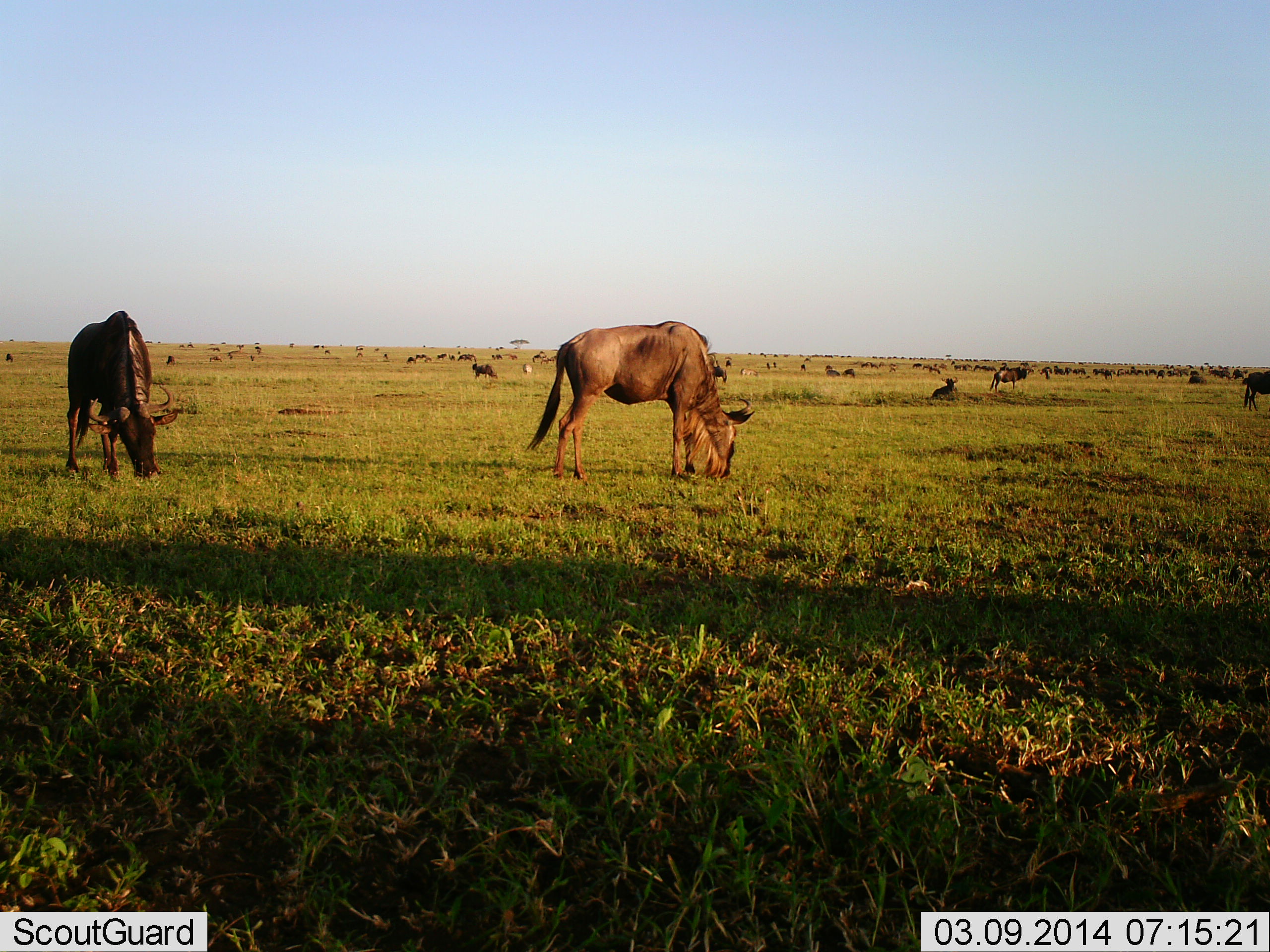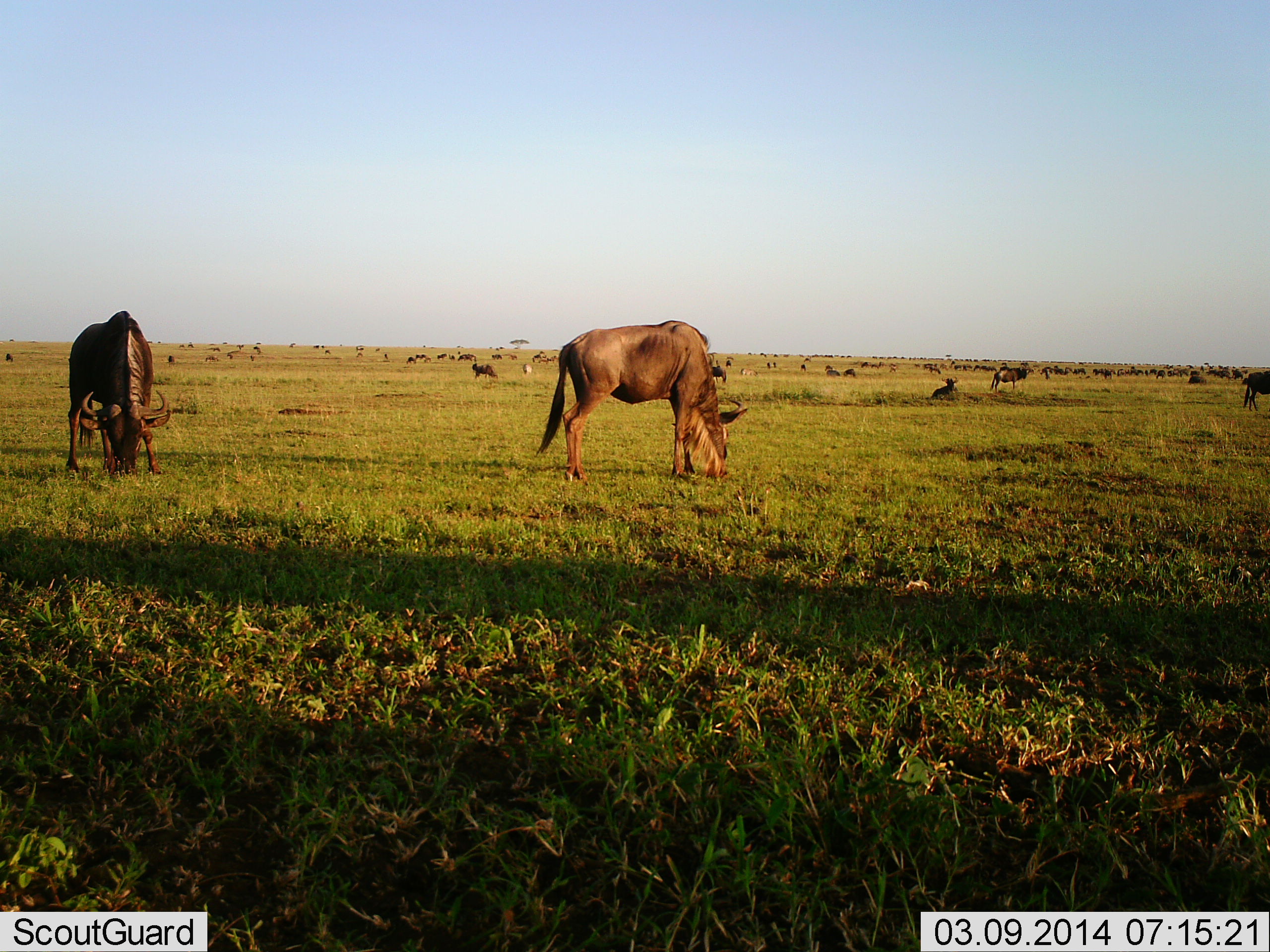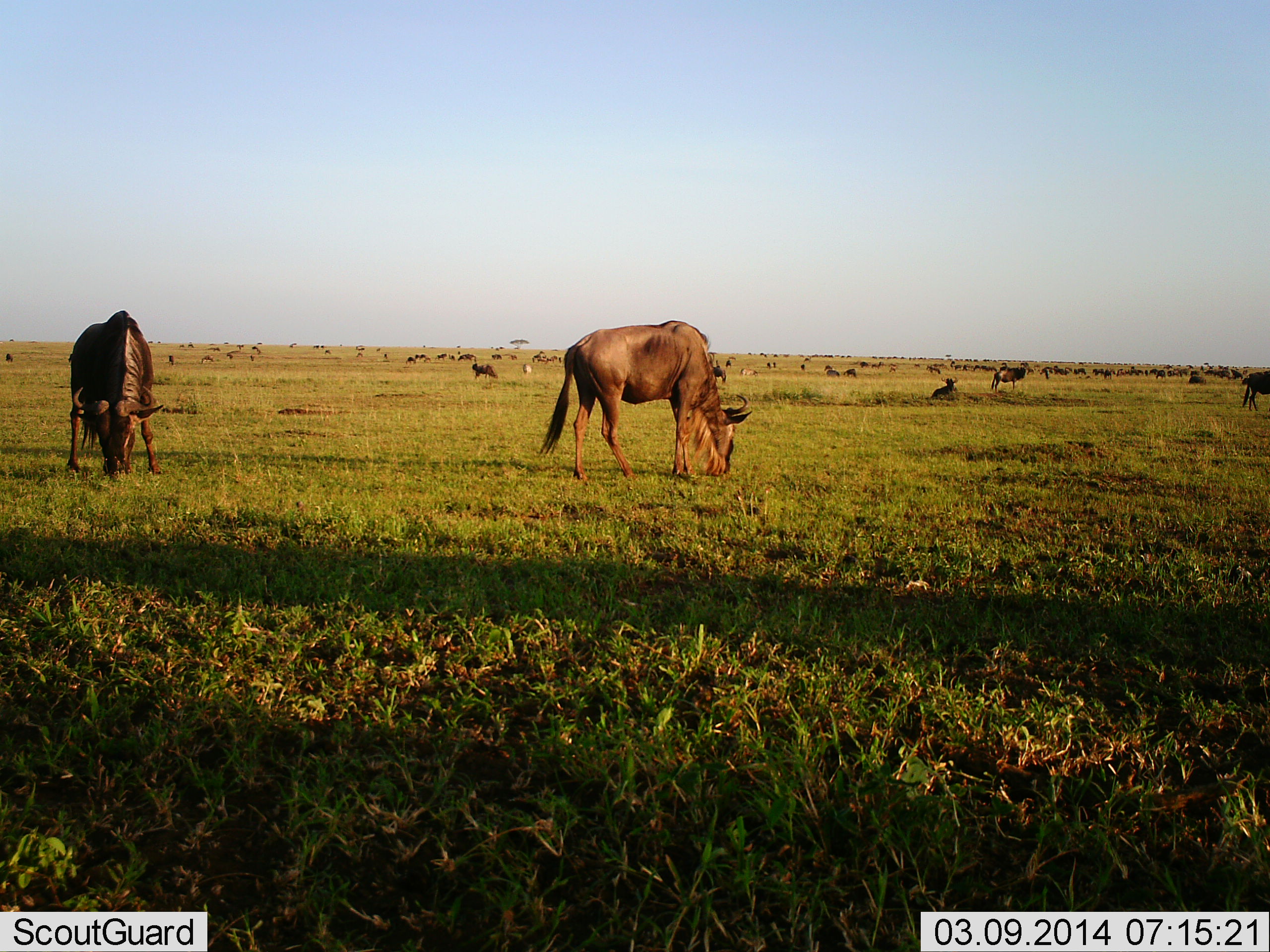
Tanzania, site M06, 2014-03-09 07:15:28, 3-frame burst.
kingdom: Animalia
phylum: Chordata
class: Mammalia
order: Artiodactyla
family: Bovidae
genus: Connochaetes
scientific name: Connochaetes taurinus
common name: blue wildebeest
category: wildebeest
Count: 51+.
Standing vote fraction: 40%.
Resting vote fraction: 40%.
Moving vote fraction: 20%.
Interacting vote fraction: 0%.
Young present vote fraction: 0%.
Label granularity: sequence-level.